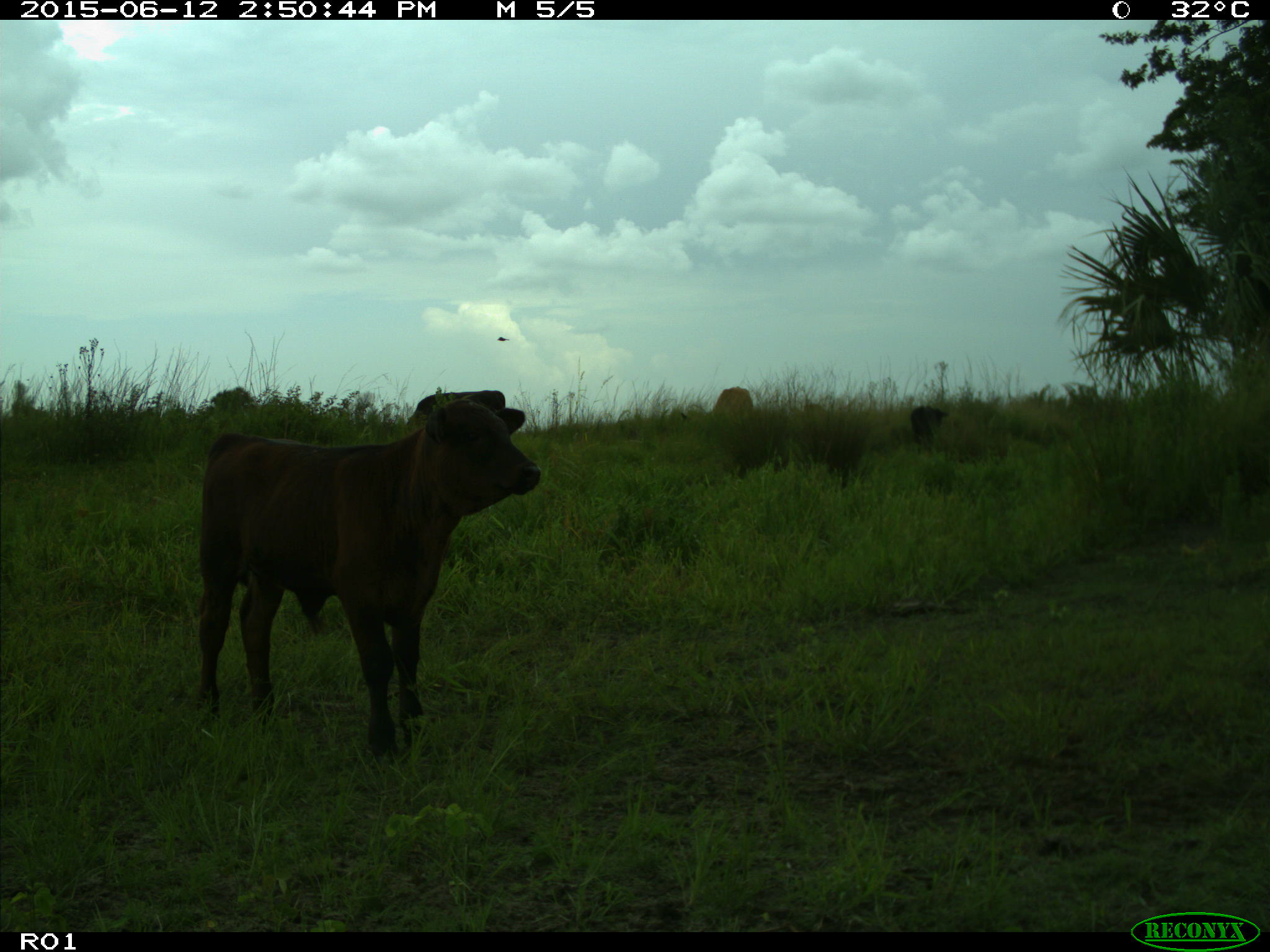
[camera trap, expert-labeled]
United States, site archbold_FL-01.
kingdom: Animalia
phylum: Chordata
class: Mammalia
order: Artiodactyla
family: Bovidae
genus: Bos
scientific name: Bos taurus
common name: domestic cow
Bos taurus (domestic cow).